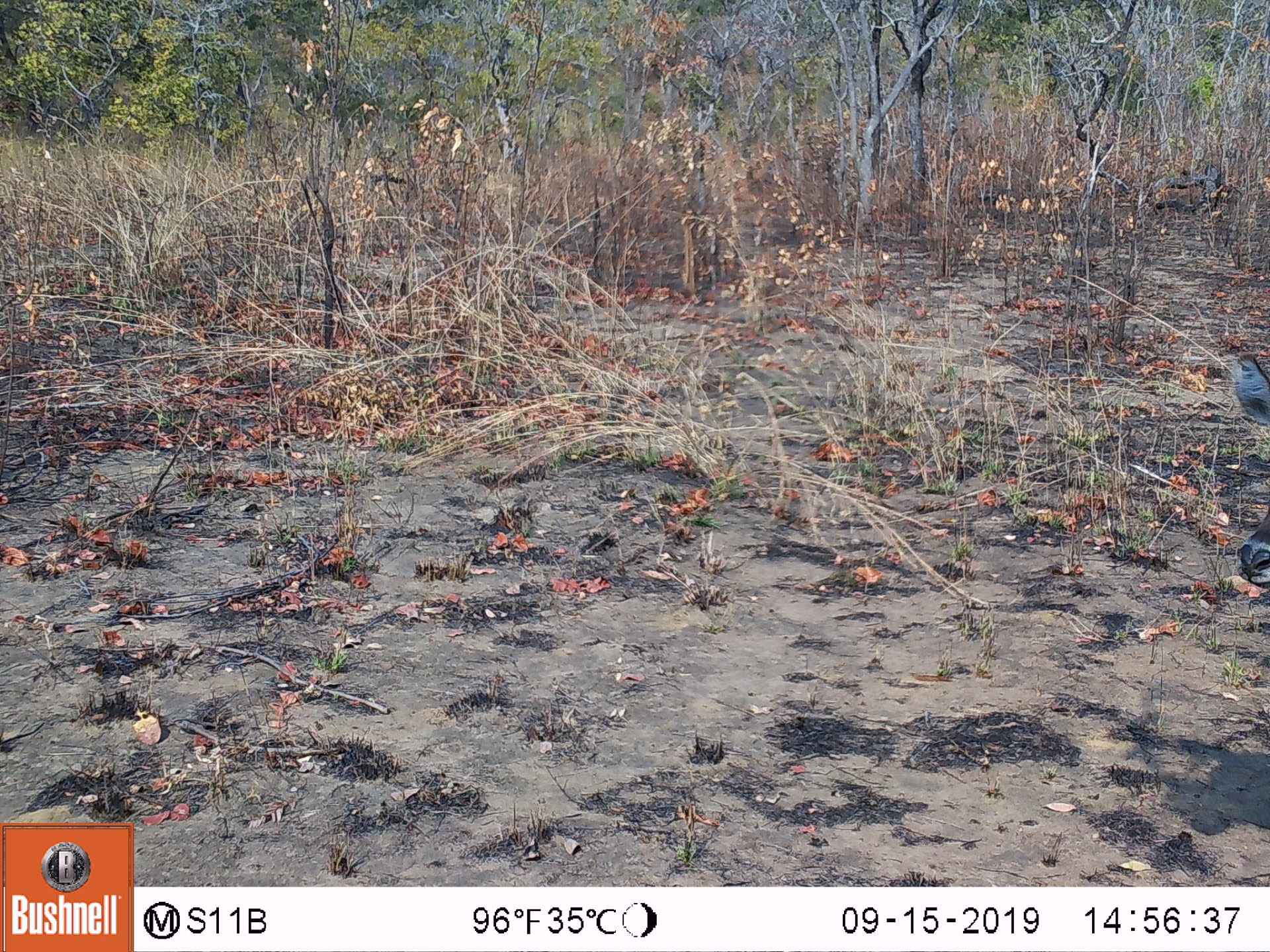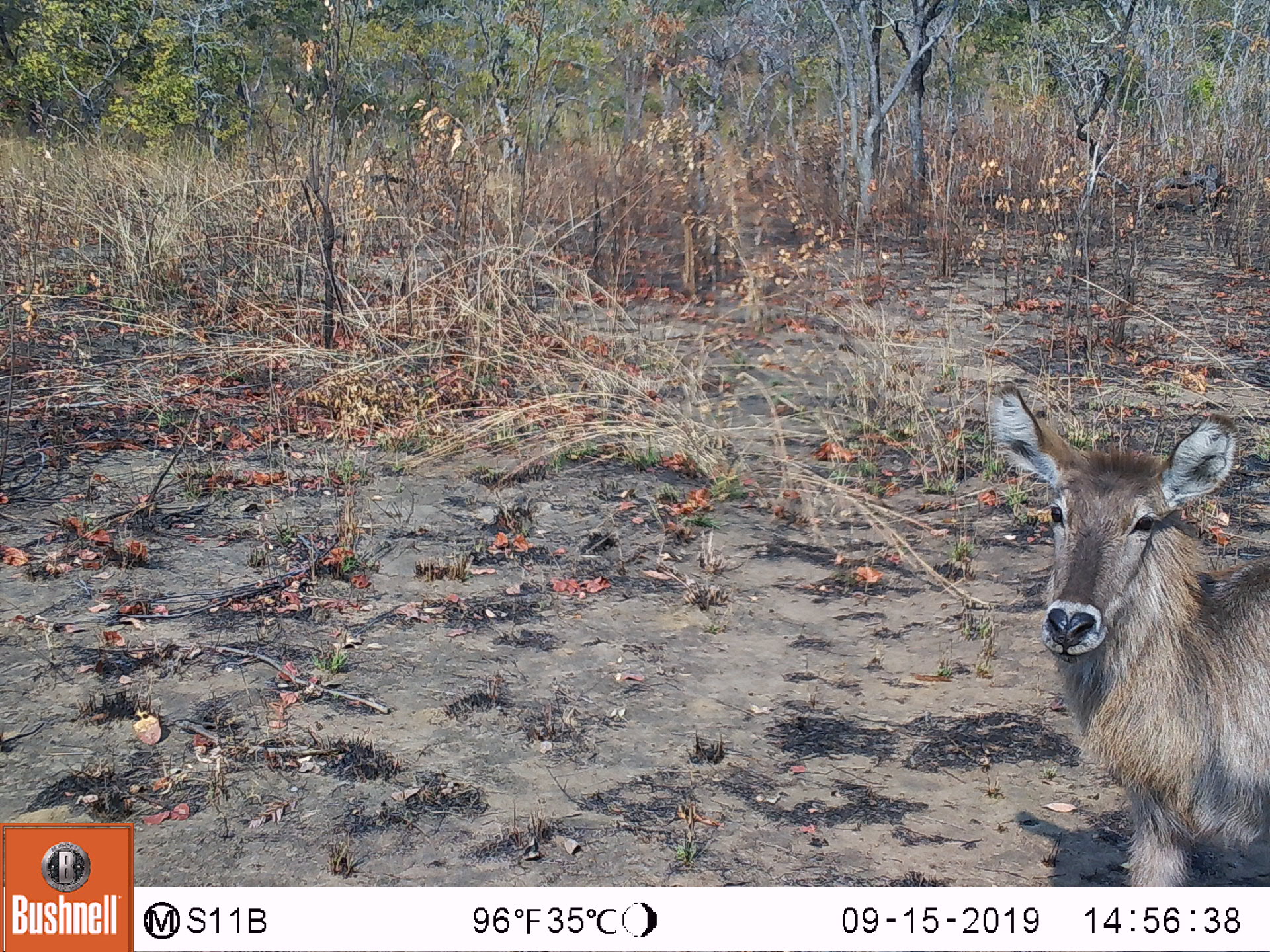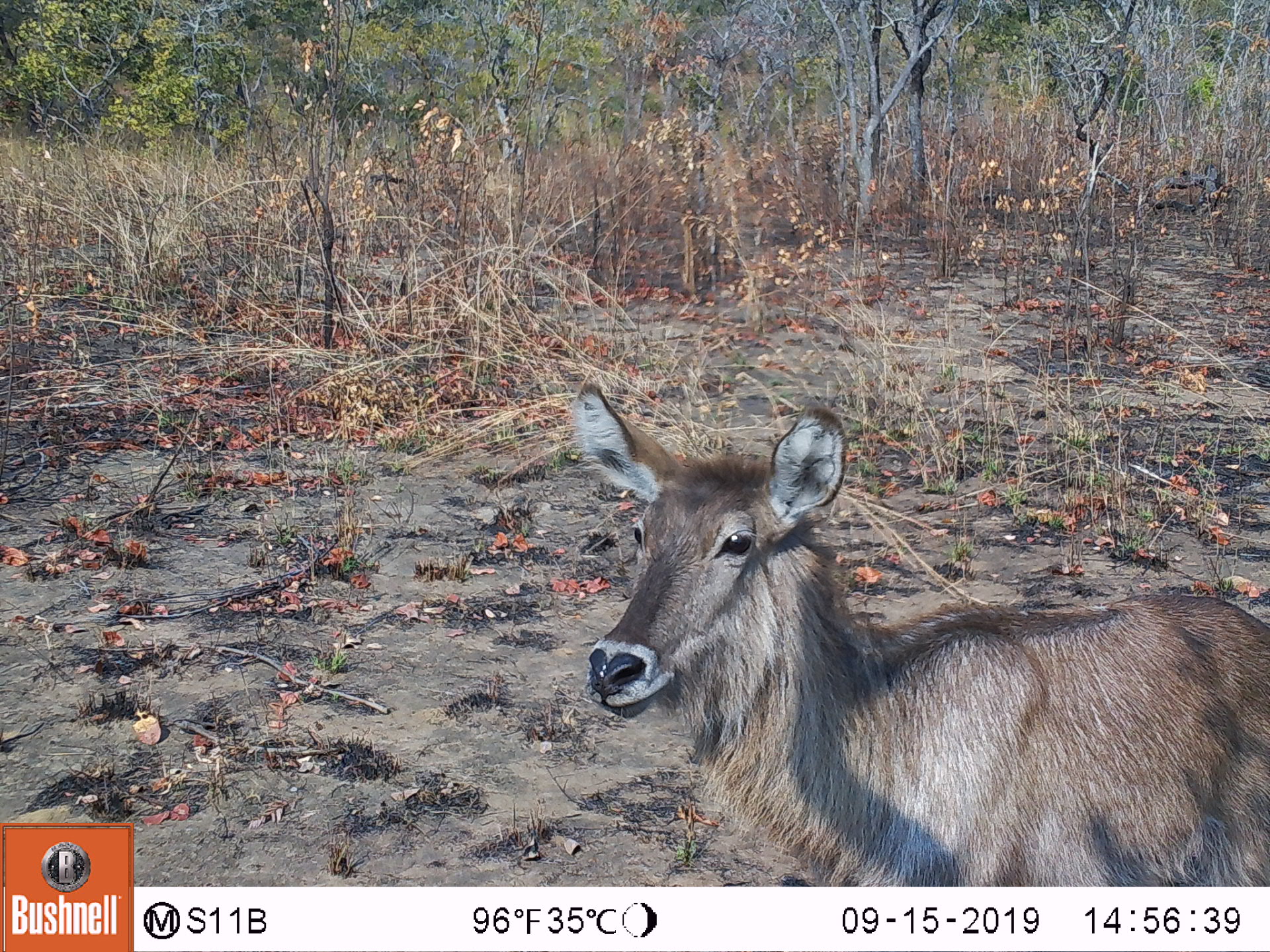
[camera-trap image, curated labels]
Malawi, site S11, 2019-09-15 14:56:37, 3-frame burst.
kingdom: Animalia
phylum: Chordata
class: Mammalia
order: Artiodactyla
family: Bovidae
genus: Kobus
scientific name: Kobus ellipsiprymnus ellipsiprymnus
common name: common waterbuck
Common waterbuck (Kobus ellipsiprymnus ellipsiprymnus), count 1.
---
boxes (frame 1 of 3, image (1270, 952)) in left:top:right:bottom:
common waterbuck: 1229:347:1268:592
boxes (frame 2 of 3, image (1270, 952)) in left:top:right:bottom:
common waterbuck: 987:374:1268:884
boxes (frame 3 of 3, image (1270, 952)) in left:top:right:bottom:
common waterbuck: 571:379:1268:884